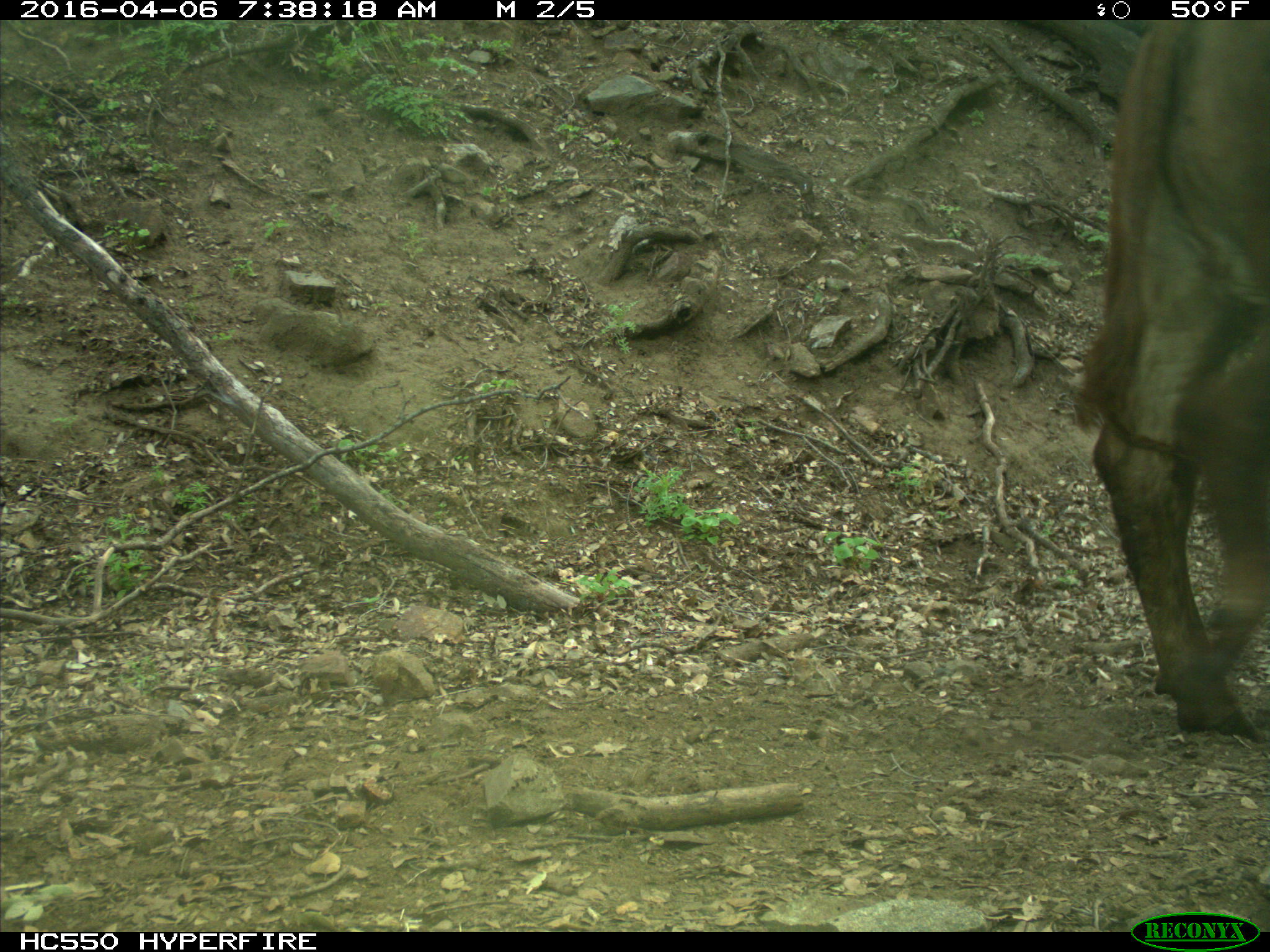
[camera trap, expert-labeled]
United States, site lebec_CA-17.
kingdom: Animalia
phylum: Chordata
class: Mammalia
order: Artiodactyla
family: Bovidae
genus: Bos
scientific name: Bos taurus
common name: domestic cow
Bos taurus (domestic cow).